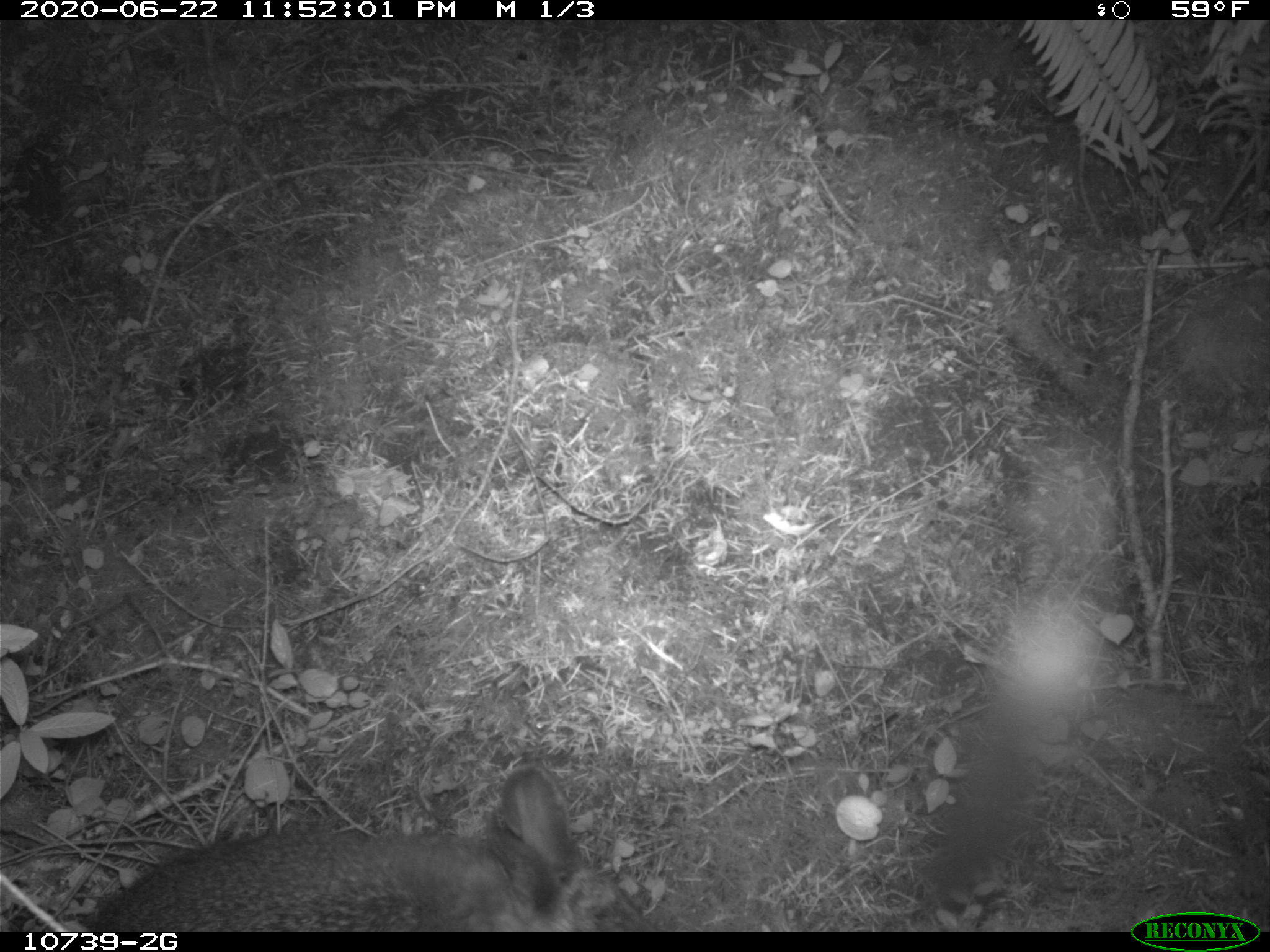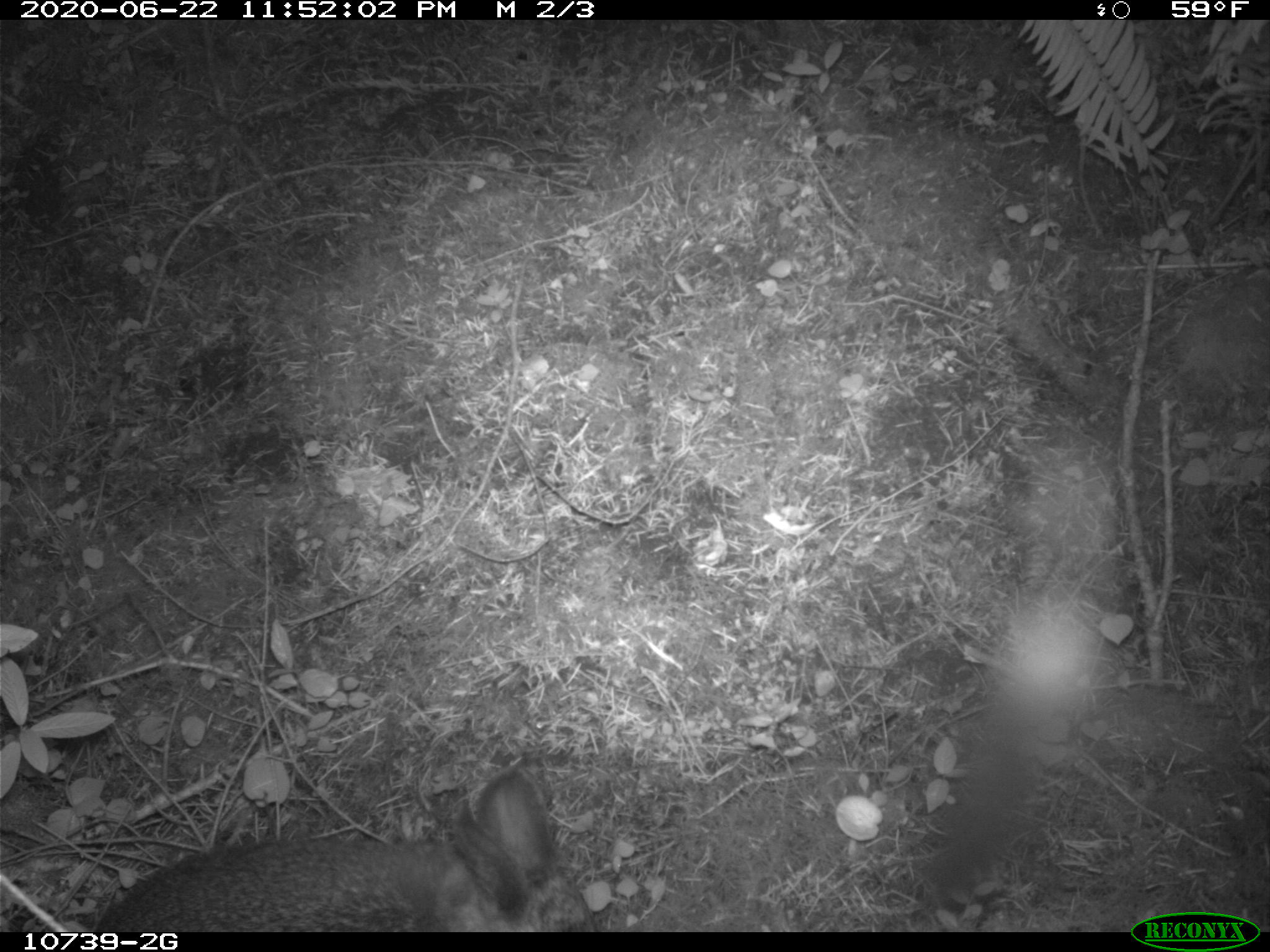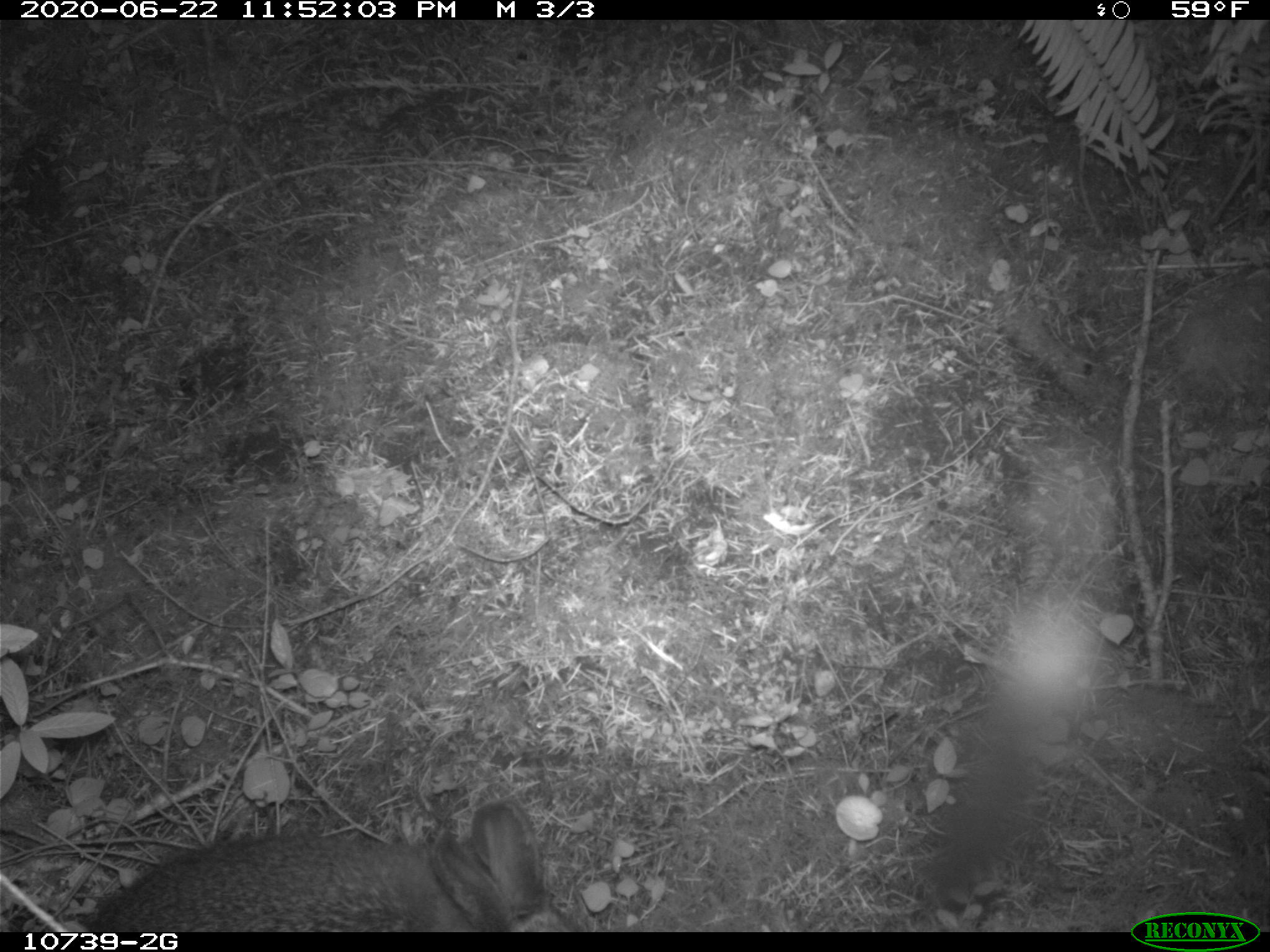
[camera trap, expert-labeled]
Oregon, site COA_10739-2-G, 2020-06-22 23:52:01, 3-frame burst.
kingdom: Animalia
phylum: Chordata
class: Mammalia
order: Lagomorpha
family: Leporidae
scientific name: Leporidae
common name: hares and rabbits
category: leporidae family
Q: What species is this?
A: Leporidae family (hares and rabbits) (Leporidae).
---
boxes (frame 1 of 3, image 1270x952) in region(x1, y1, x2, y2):
leporidae family: region(74, 769, 646, 923)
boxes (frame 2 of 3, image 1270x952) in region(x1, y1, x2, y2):
leporidae family: region(93, 771, 614, 930)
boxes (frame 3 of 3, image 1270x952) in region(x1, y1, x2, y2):
leporidae family: region(87, 797, 592, 923)